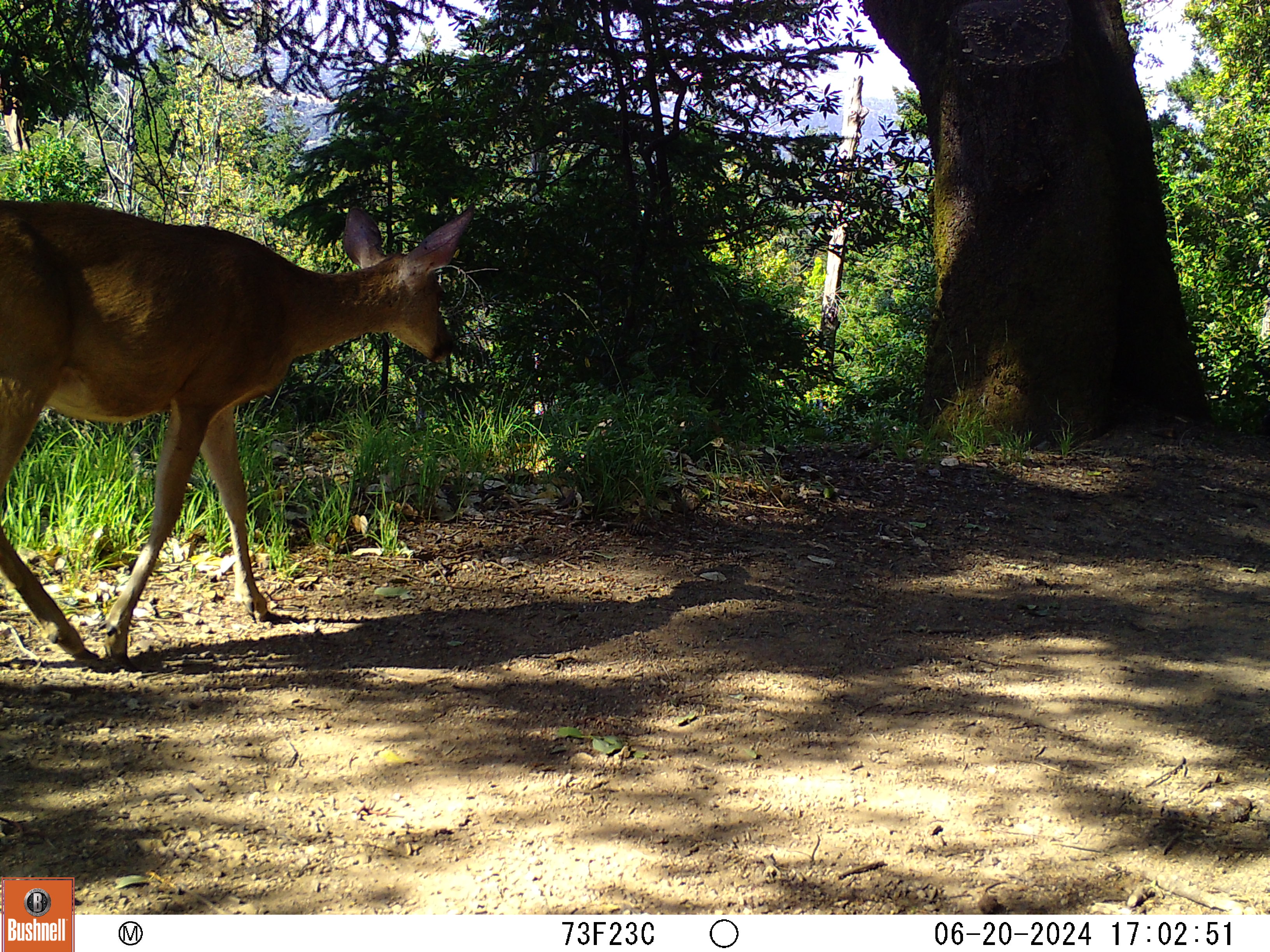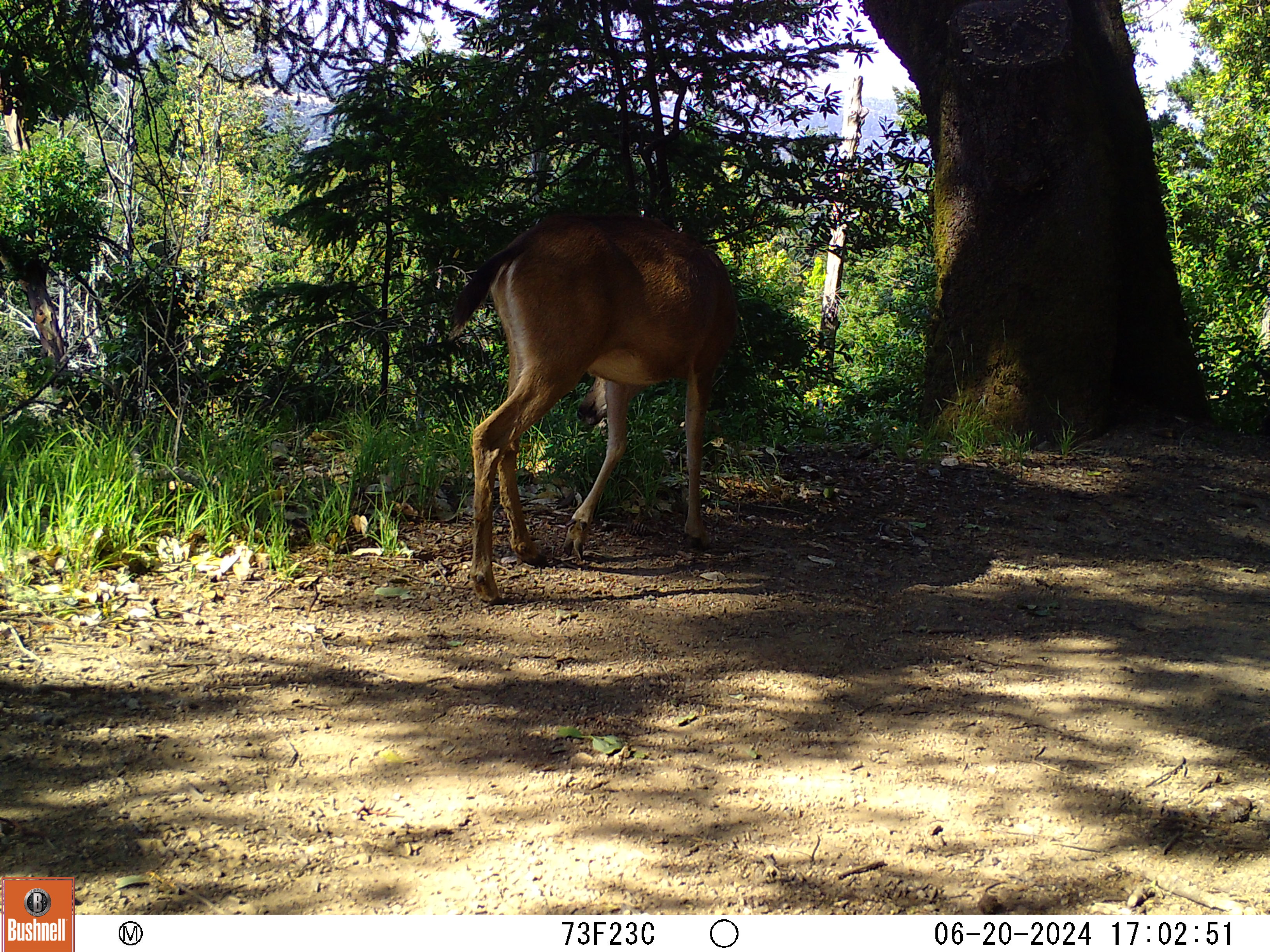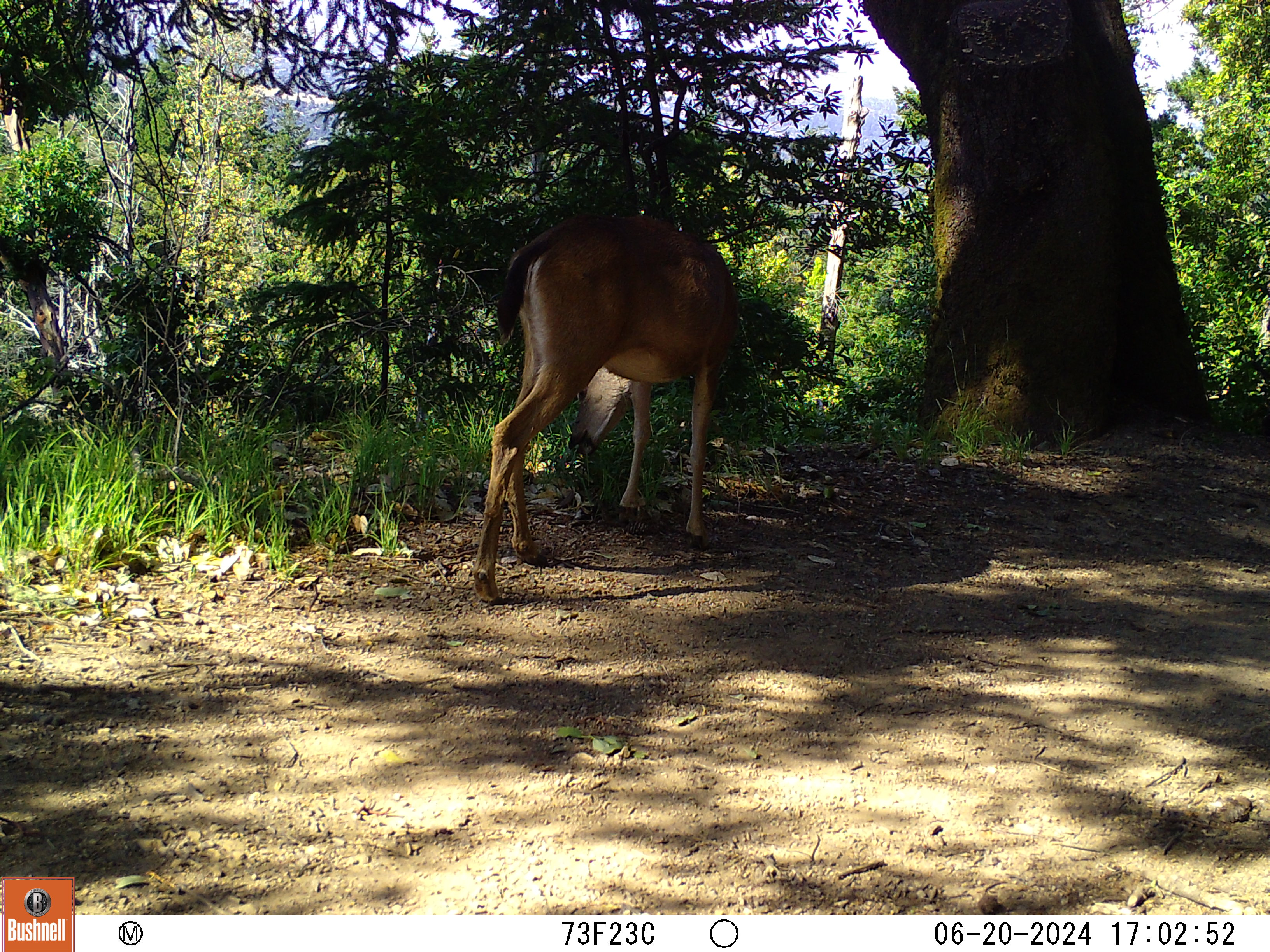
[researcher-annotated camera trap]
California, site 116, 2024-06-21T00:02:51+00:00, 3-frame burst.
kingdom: Animalia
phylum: Chordata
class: Mammalia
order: Artiodactyla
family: Cervidae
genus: Odocoileus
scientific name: Odocoileus hemionus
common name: mule deer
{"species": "mule deer (Odocoileus hemionus)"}